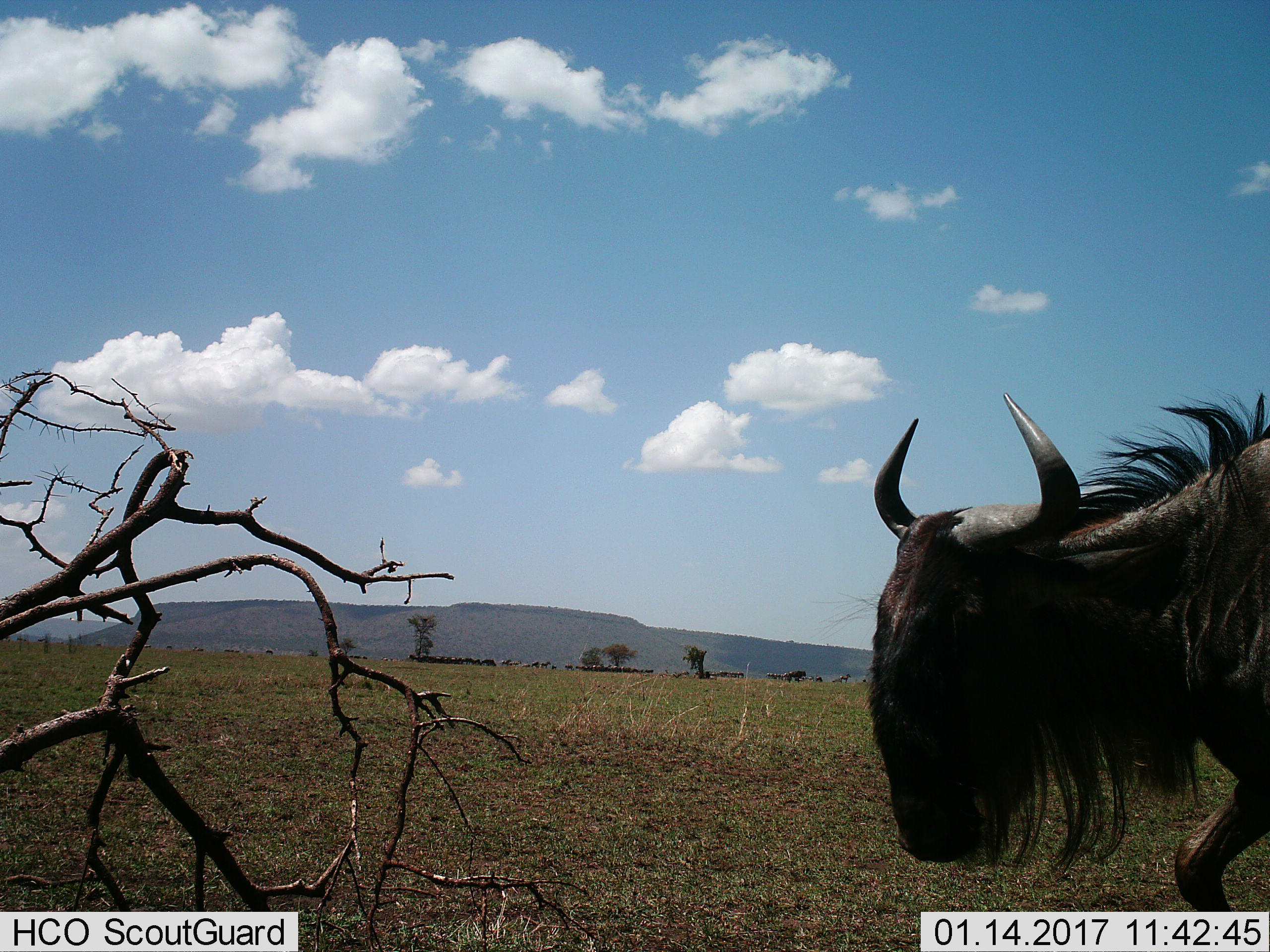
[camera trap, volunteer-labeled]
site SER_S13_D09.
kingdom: Animalia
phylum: Chordata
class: Mammalia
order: Artiodactyla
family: Bovidae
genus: Connochaetes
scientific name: Connochaetes taurinus taurinus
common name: blue wildebeest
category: wildebeestblue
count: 11-50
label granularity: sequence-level